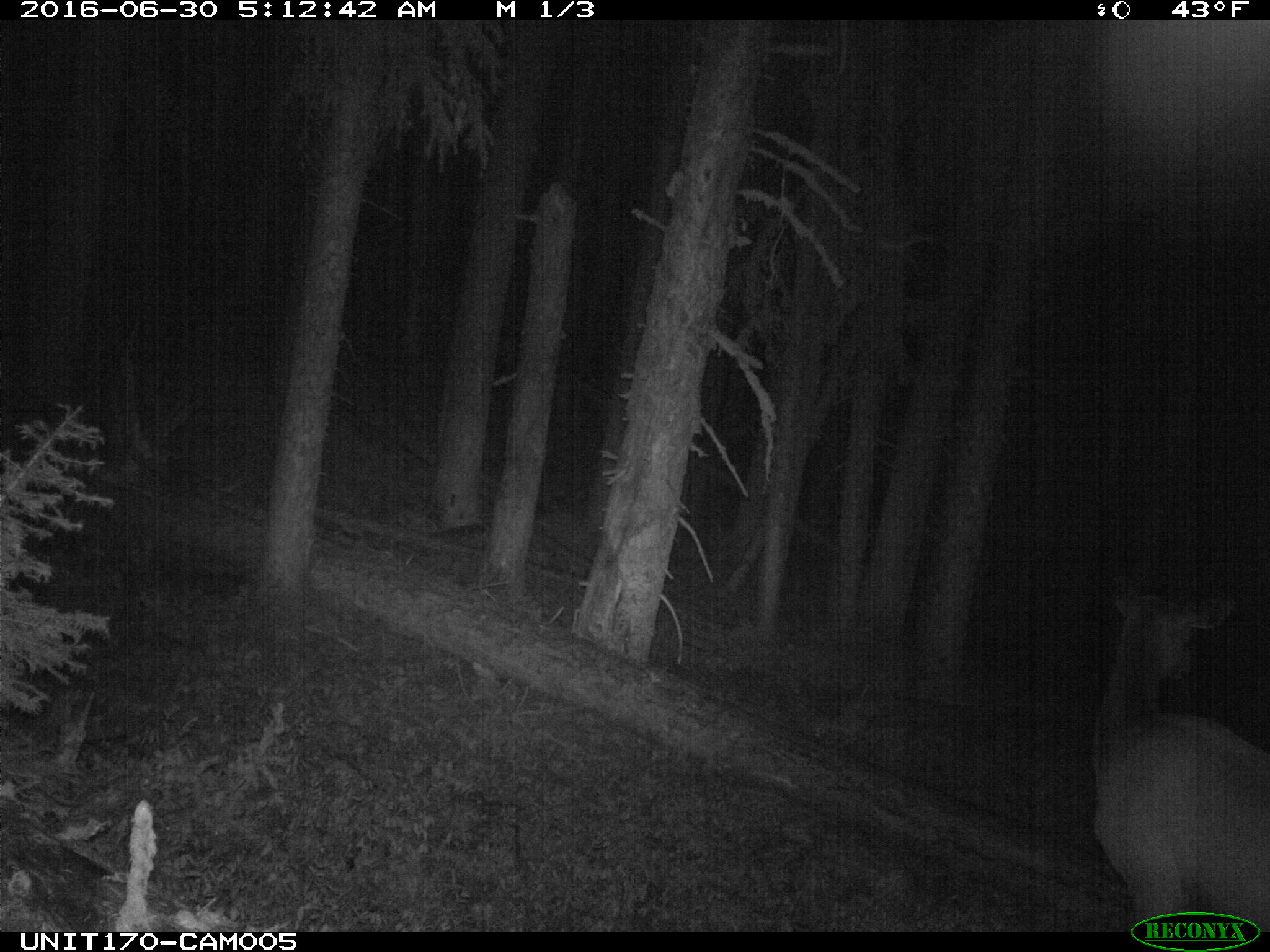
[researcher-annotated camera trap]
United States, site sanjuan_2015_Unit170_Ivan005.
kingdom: Animalia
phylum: Chordata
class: Mammalia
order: Artiodactyla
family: Cervidae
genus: Cervus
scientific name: Cervus elaphus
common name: red deer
Cervus elaphus (red deer).